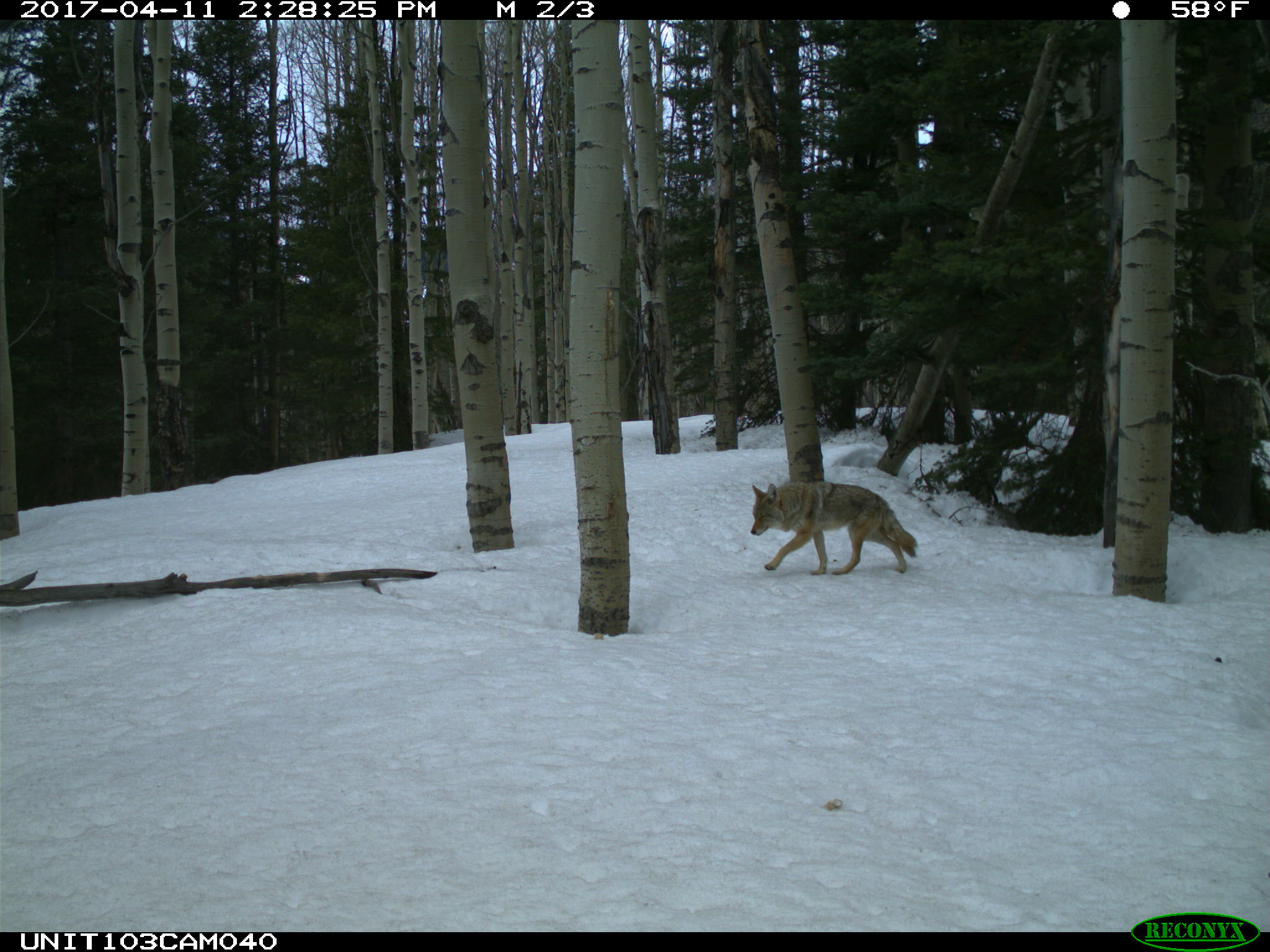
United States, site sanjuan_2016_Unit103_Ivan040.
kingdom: Animalia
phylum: Chordata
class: Mammalia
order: Carnivora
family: Canidae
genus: Canis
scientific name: Canis latrans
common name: coyote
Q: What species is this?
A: Canis latrans (coyote).